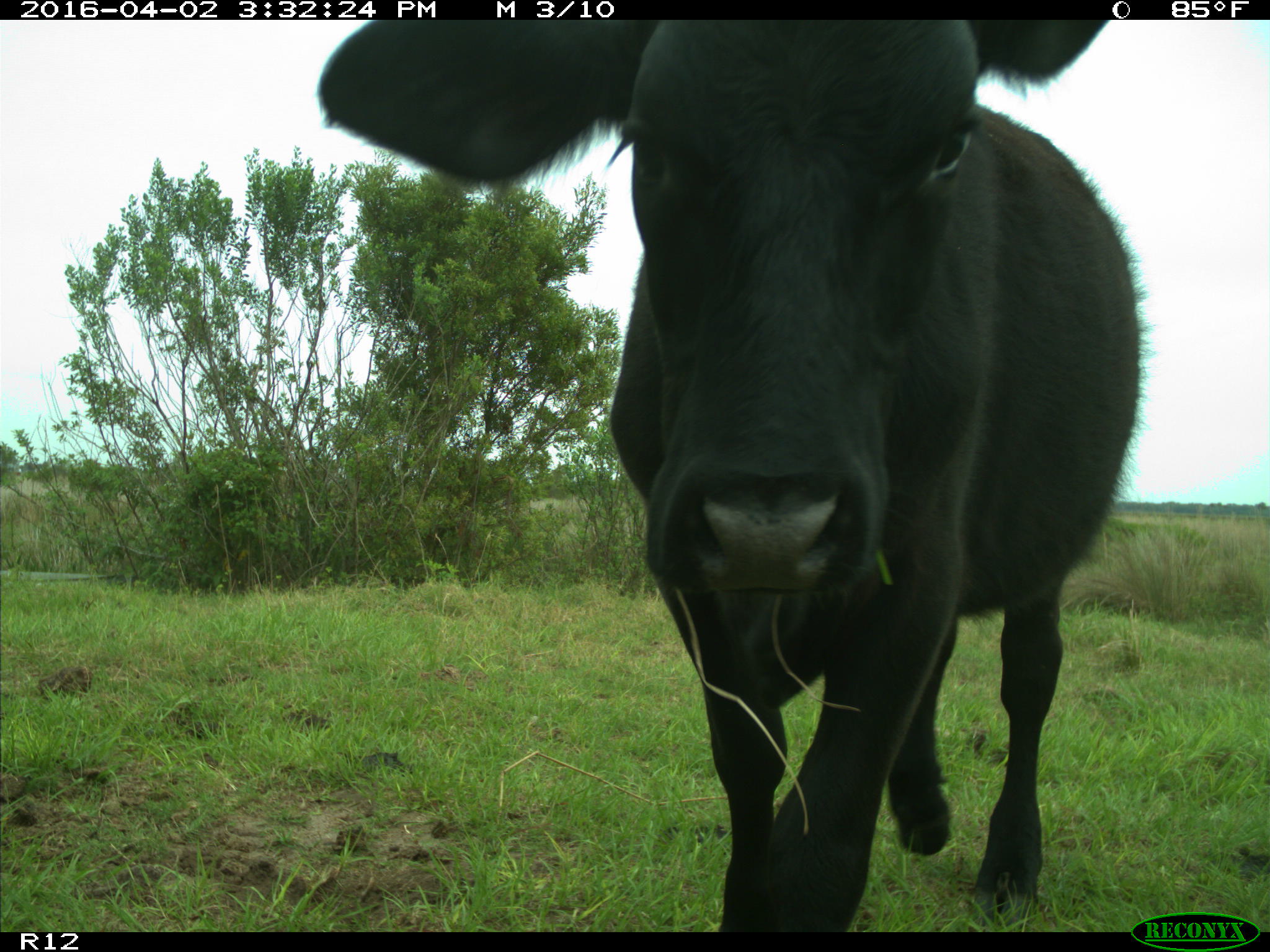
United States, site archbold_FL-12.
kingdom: Animalia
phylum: Chordata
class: Mammalia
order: Artiodactyla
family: Bovidae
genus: Bos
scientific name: Bos taurus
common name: domestic cow